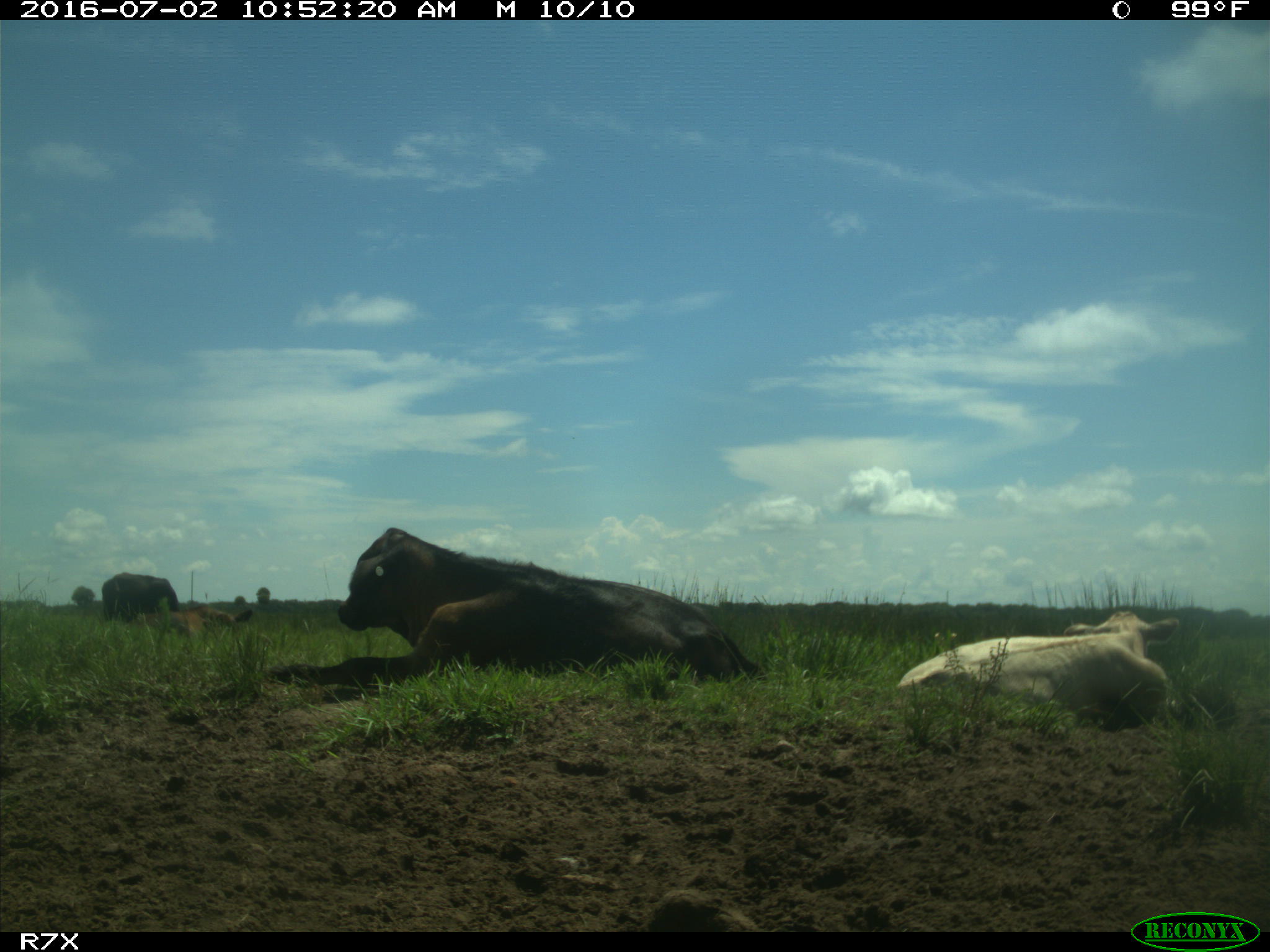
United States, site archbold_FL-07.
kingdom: Animalia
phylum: Chordata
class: Mammalia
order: Artiodactyla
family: Bovidae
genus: Bos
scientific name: Bos taurus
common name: domestic cow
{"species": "Bos taurus (domestic cow)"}